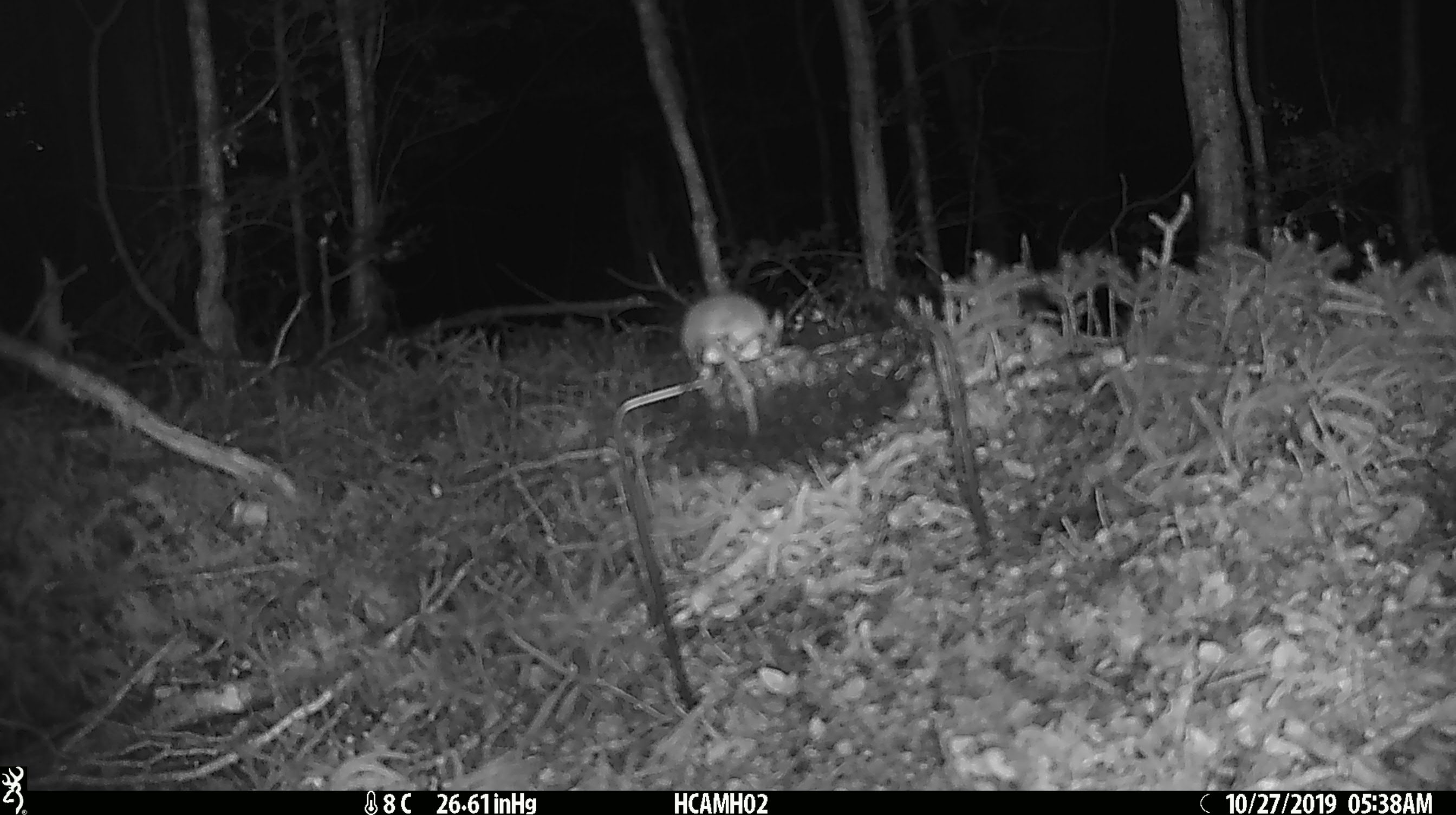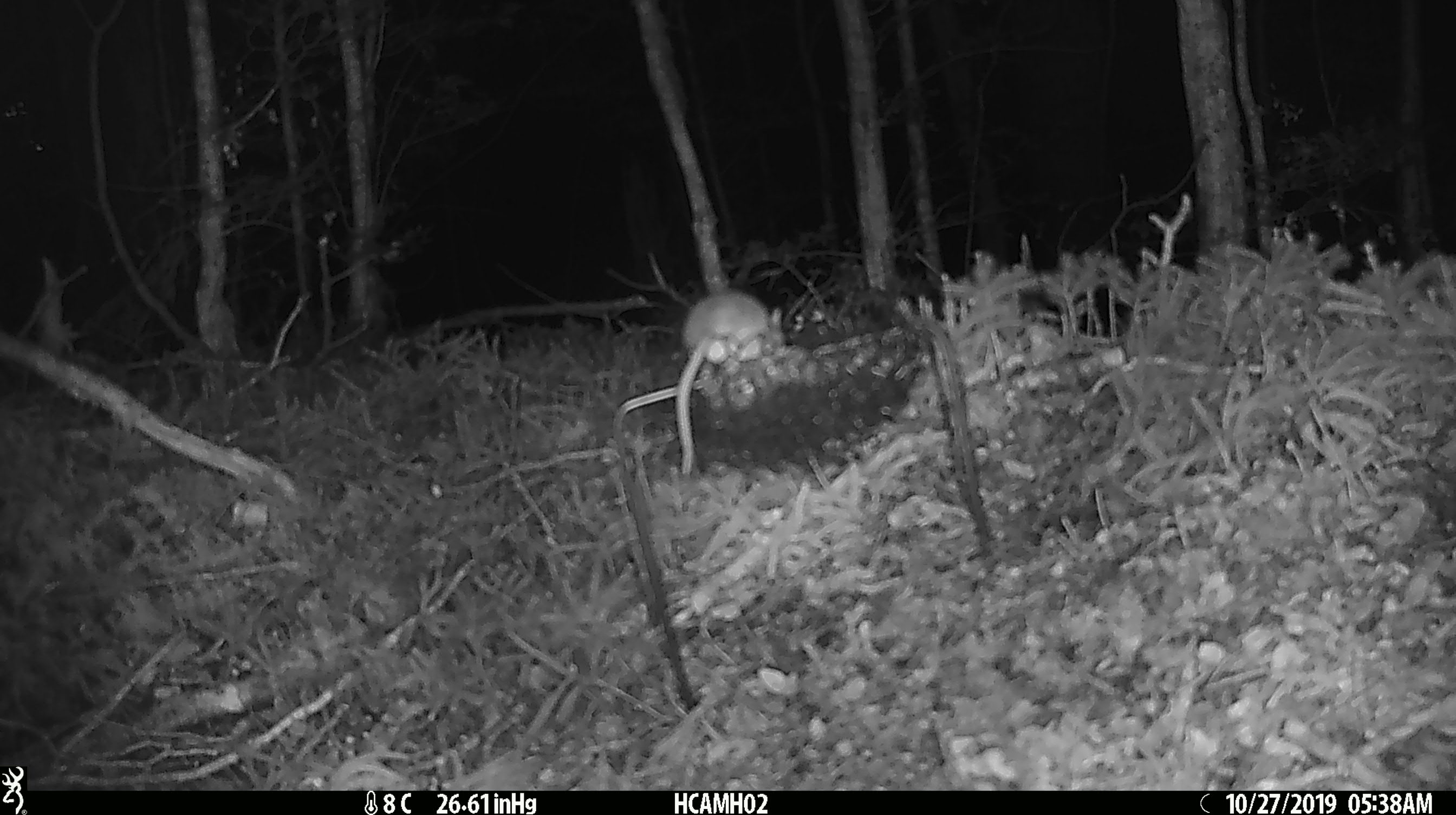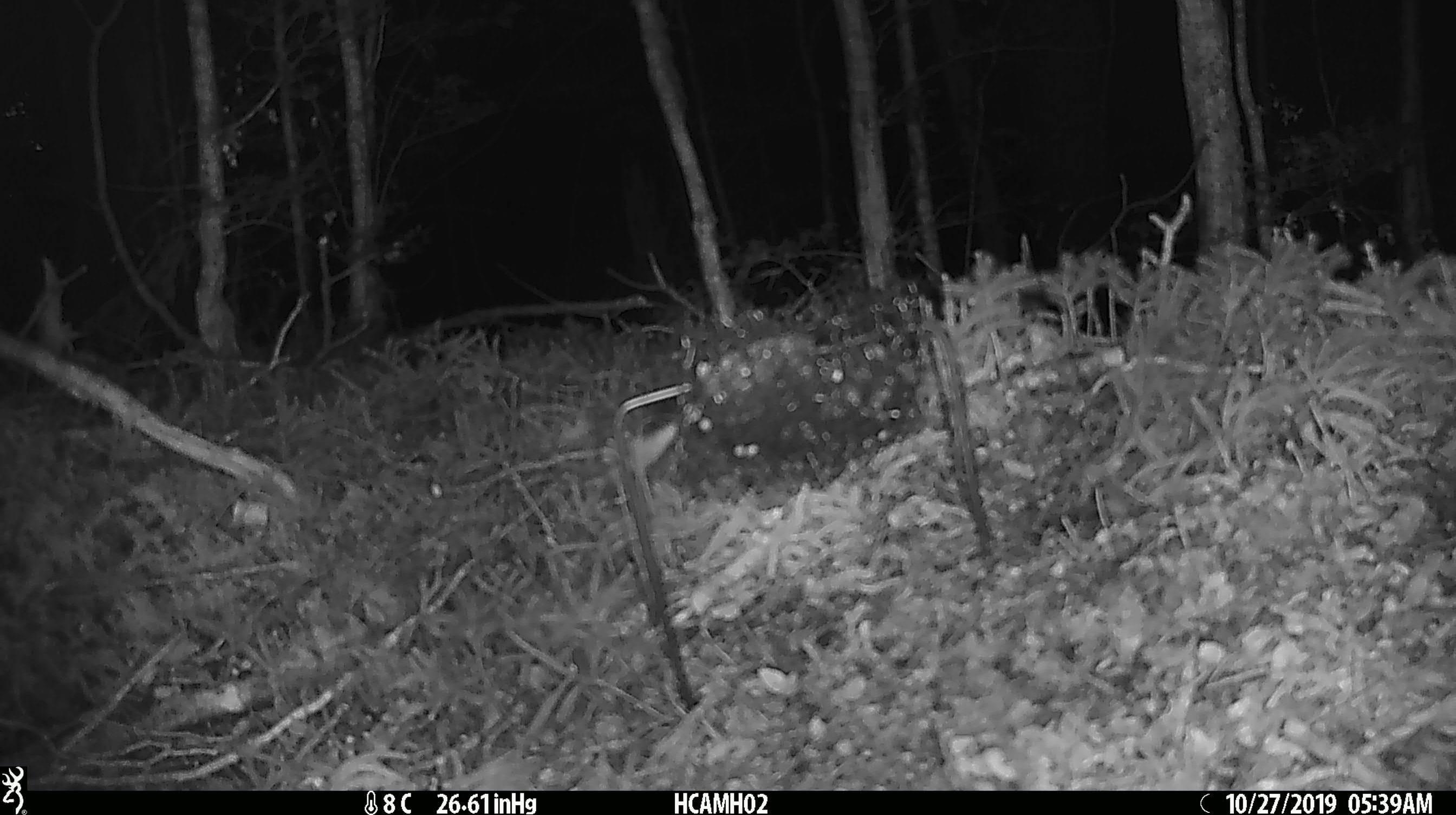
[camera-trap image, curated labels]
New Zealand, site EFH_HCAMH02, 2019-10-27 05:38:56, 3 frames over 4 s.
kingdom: Animalia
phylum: Chordata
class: Mammalia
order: Rodentia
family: Muridae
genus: Mus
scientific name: Mus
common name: mouse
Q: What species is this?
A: Mouse (Mus).